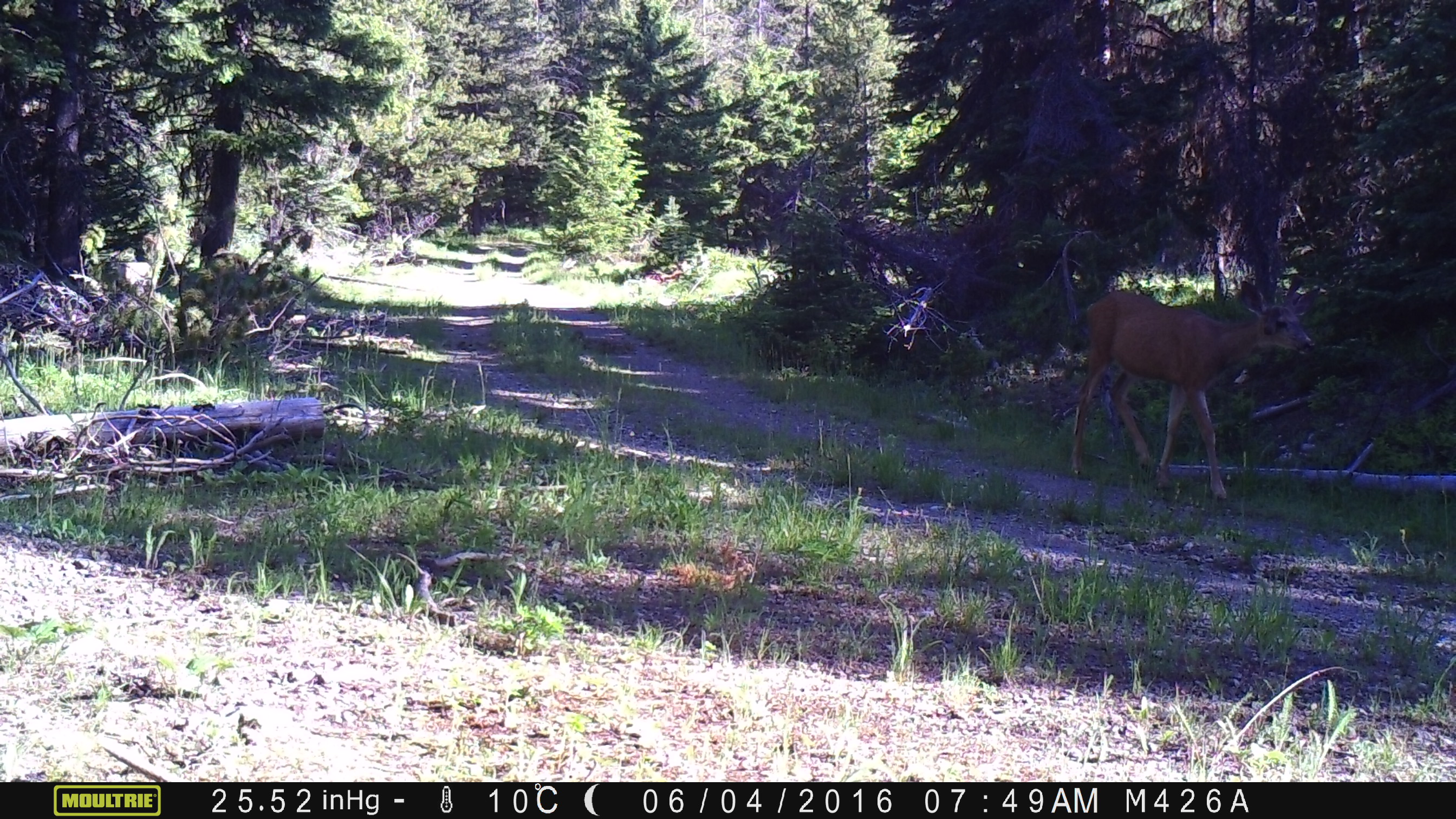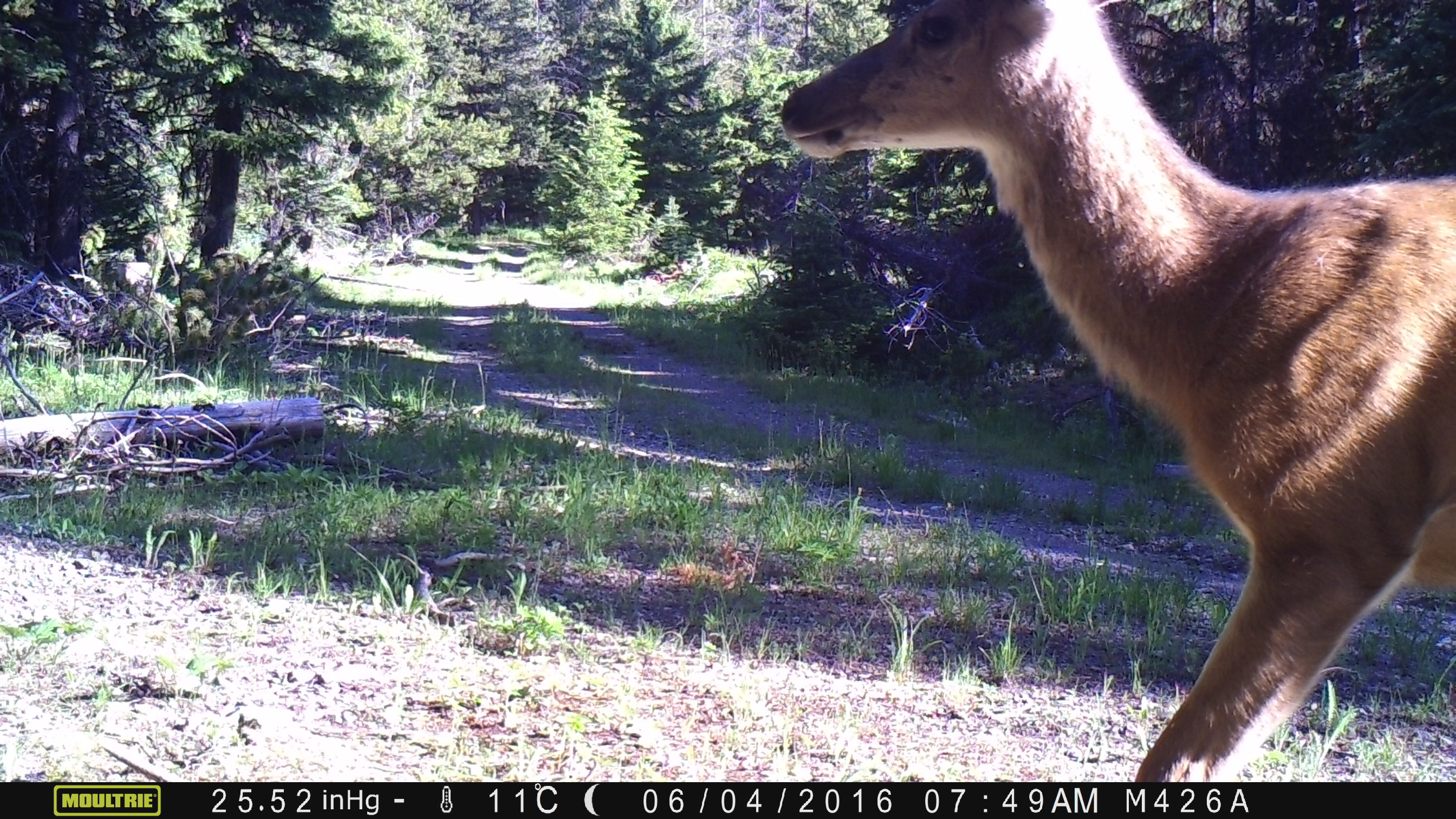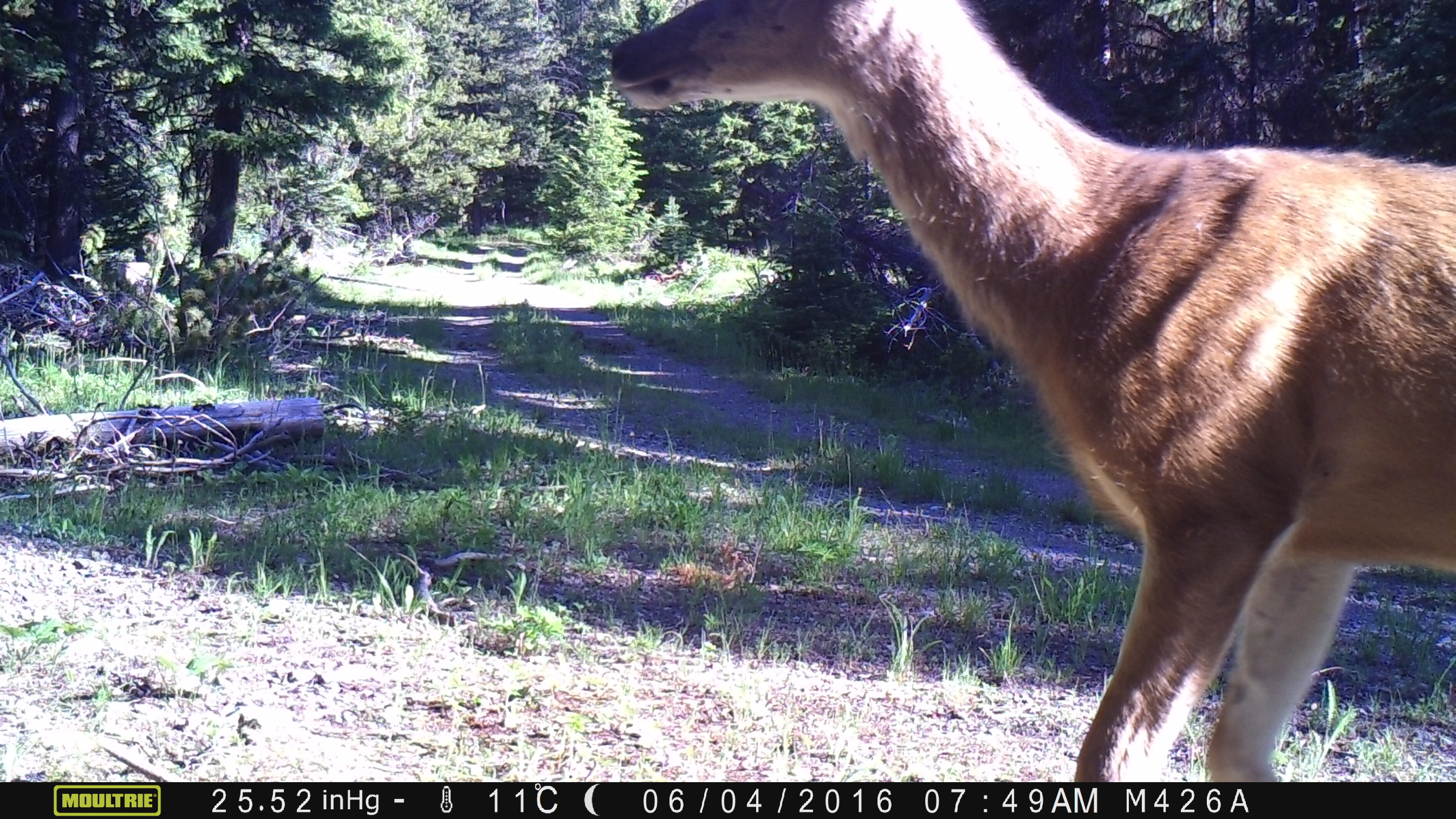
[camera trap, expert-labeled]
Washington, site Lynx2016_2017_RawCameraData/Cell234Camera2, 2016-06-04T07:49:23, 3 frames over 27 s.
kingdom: Animalia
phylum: Chordata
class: Mammalia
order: Artiodactyla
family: Cervidae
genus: Odocoileus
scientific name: Odocoileus hemionus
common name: mule deer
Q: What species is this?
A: Odocoileus hemionus (mule deer).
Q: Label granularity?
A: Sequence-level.